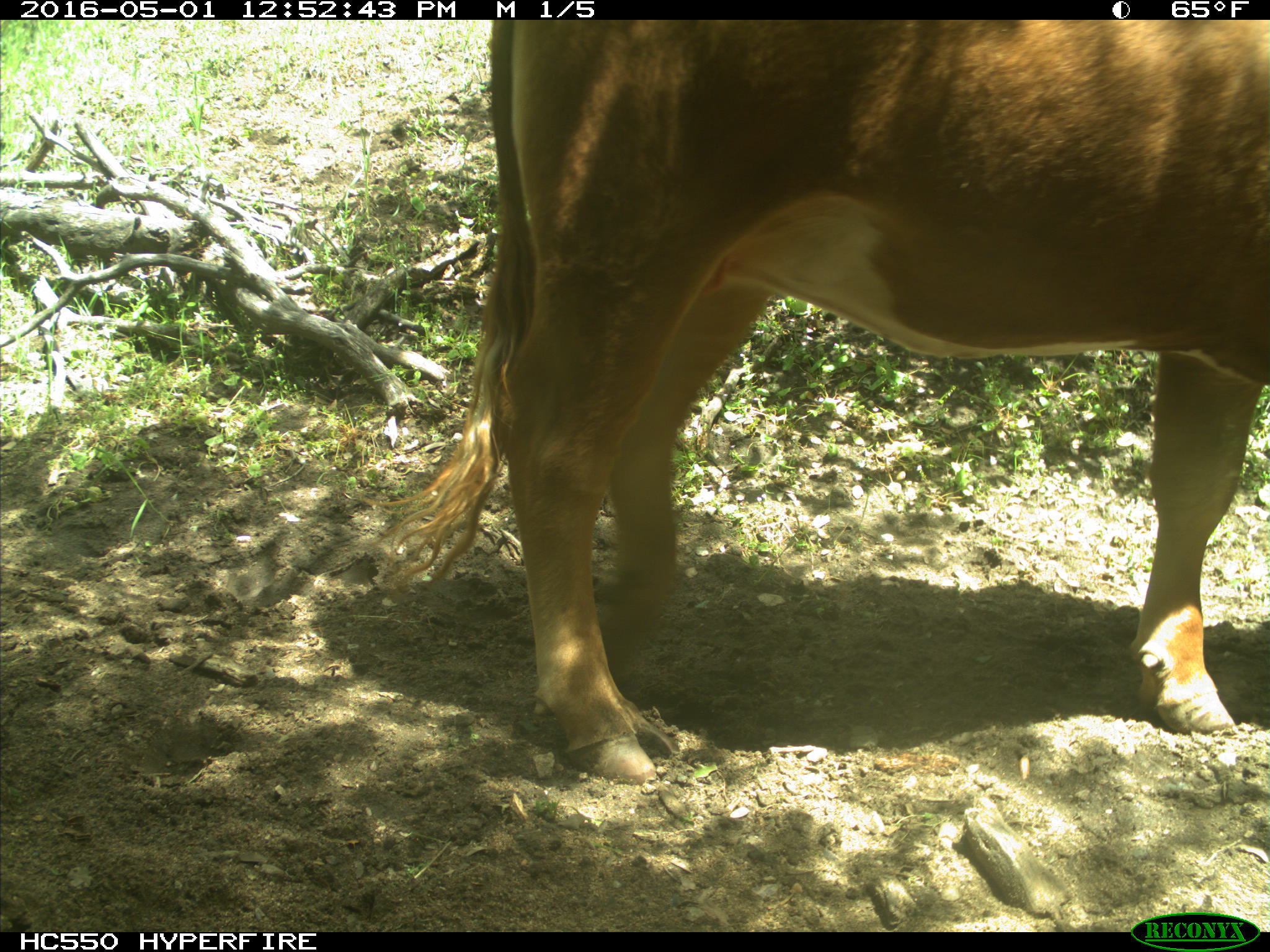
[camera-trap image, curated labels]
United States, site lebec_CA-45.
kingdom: Animalia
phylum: Chordata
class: Mammalia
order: Artiodactyla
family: Bovidae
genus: Bos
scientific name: Bos taurus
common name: domestic cow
Bos taurus (domestic cow).